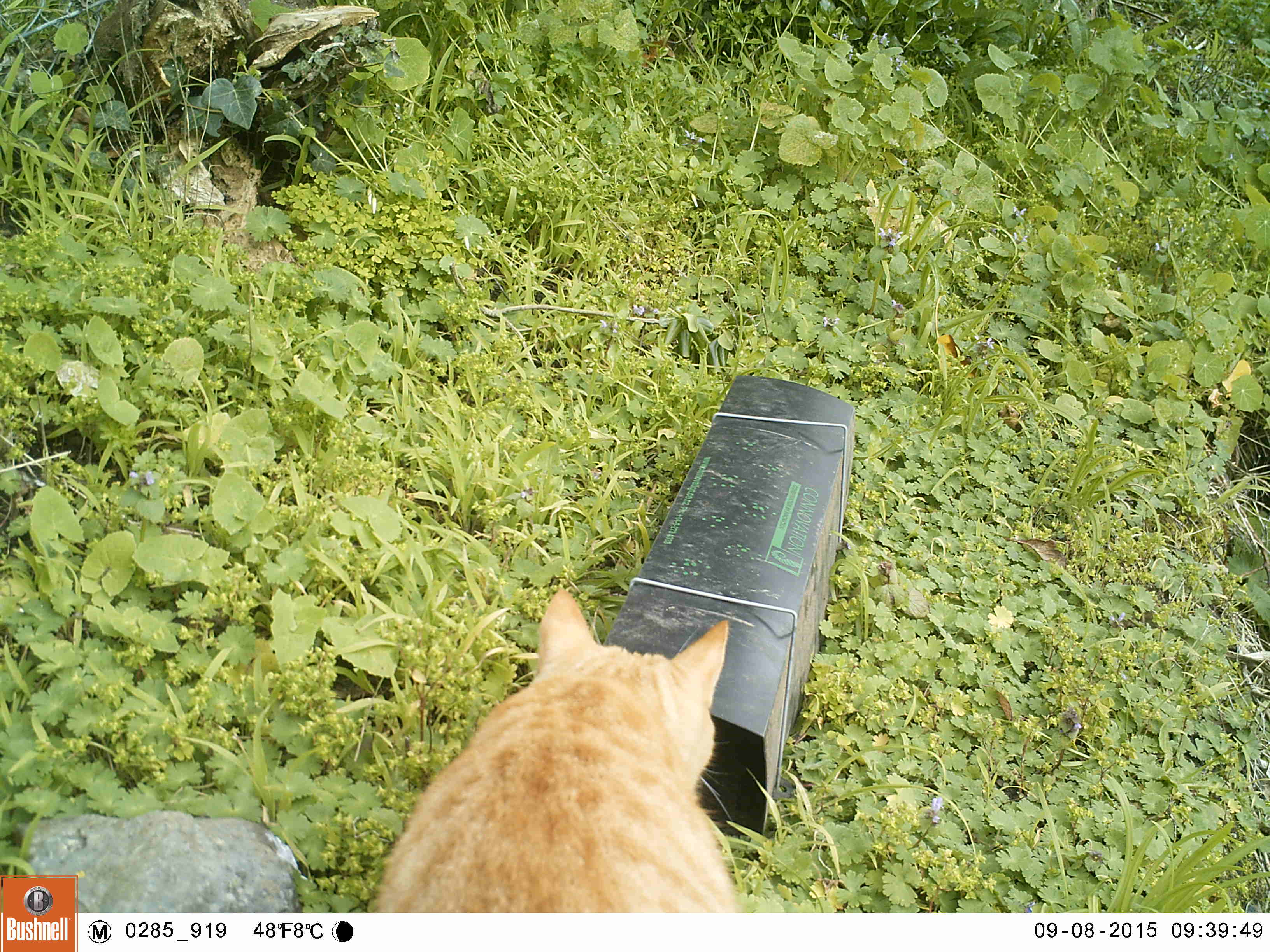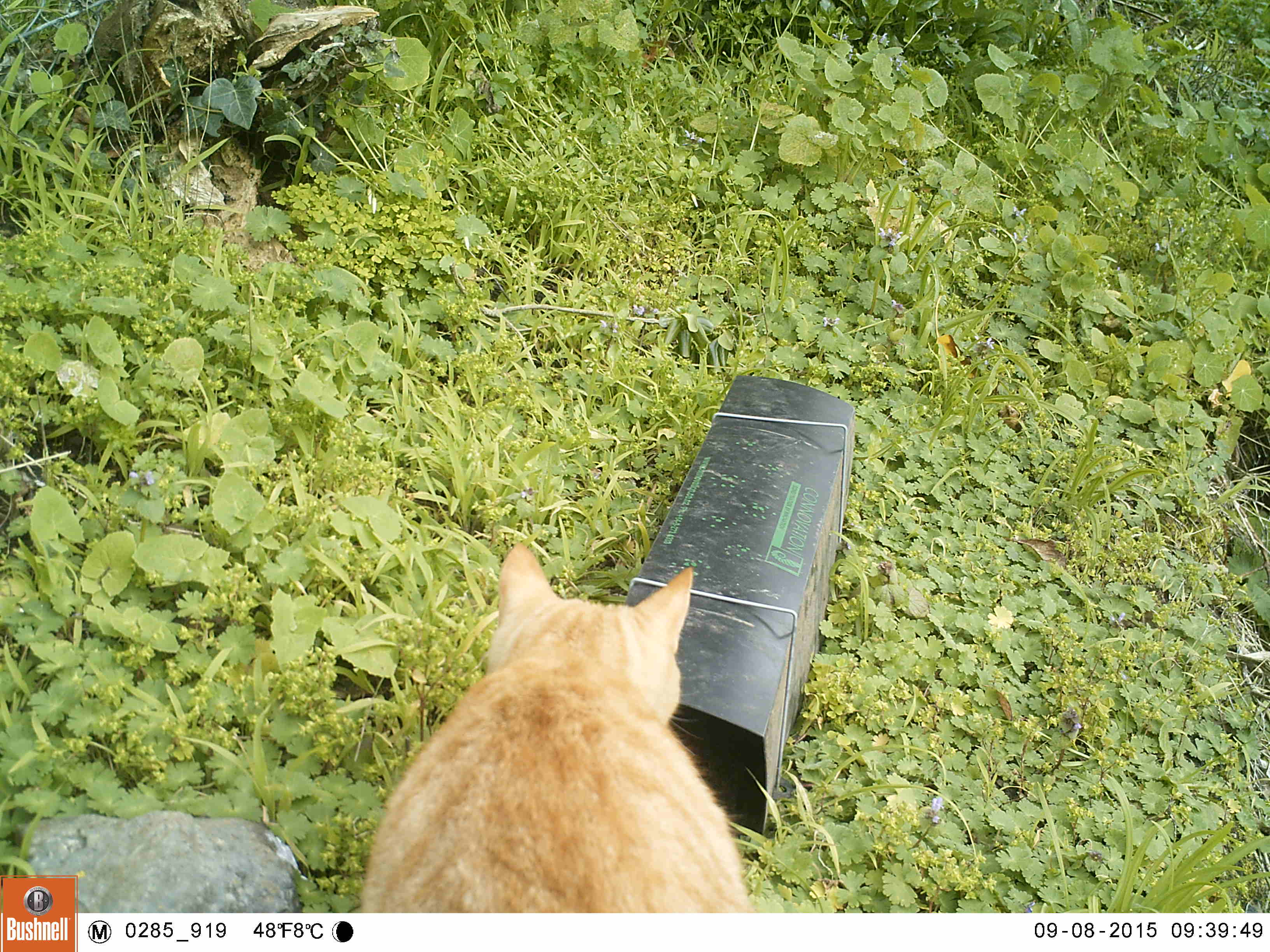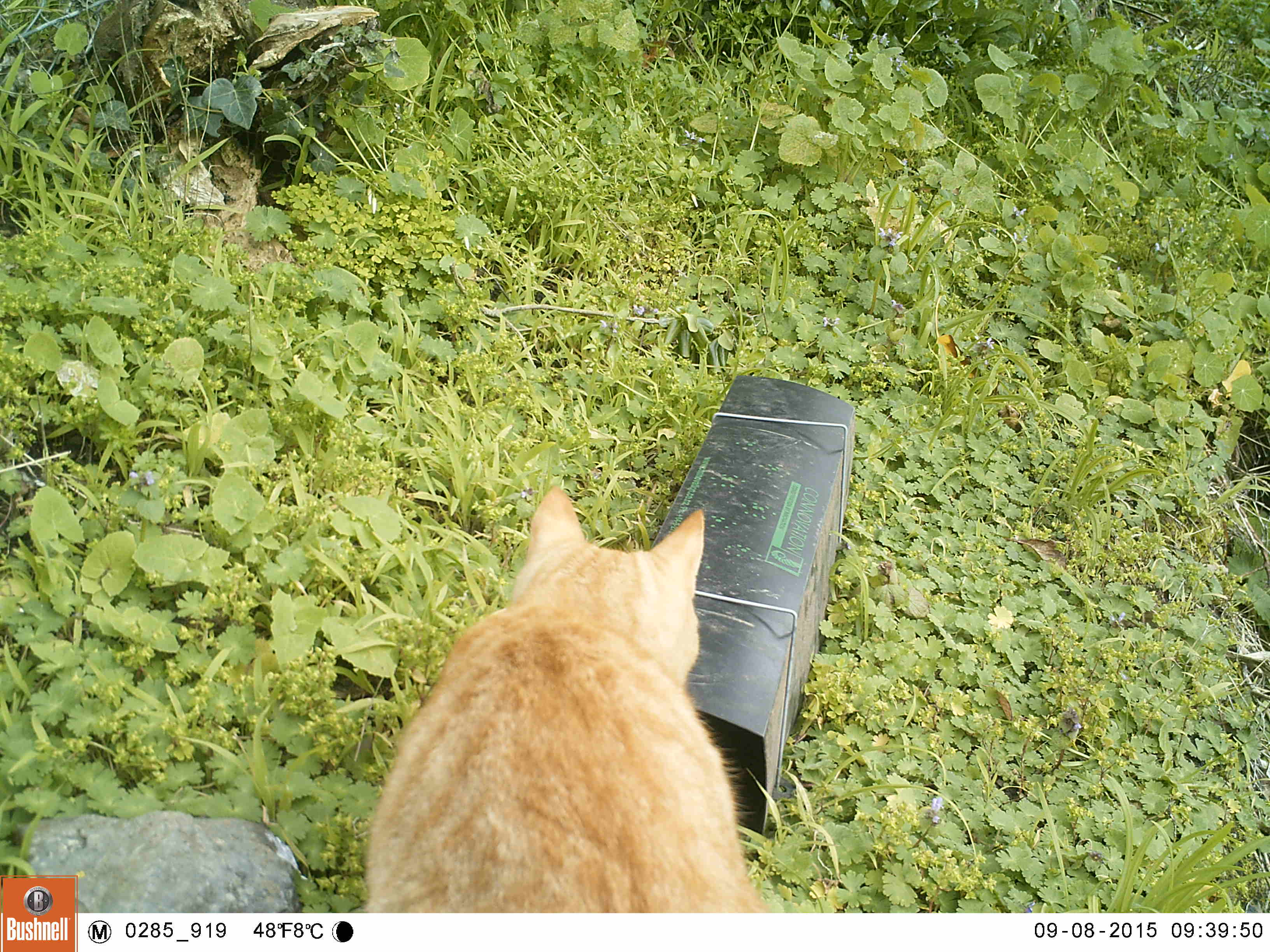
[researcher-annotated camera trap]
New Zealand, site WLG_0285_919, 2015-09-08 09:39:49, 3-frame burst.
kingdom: Animalia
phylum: Chordata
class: Mammalia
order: Carnivora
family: Felidae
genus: Felis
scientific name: Felis catus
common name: domestic cat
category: cat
Cat (domestic cat) (Felis catus).